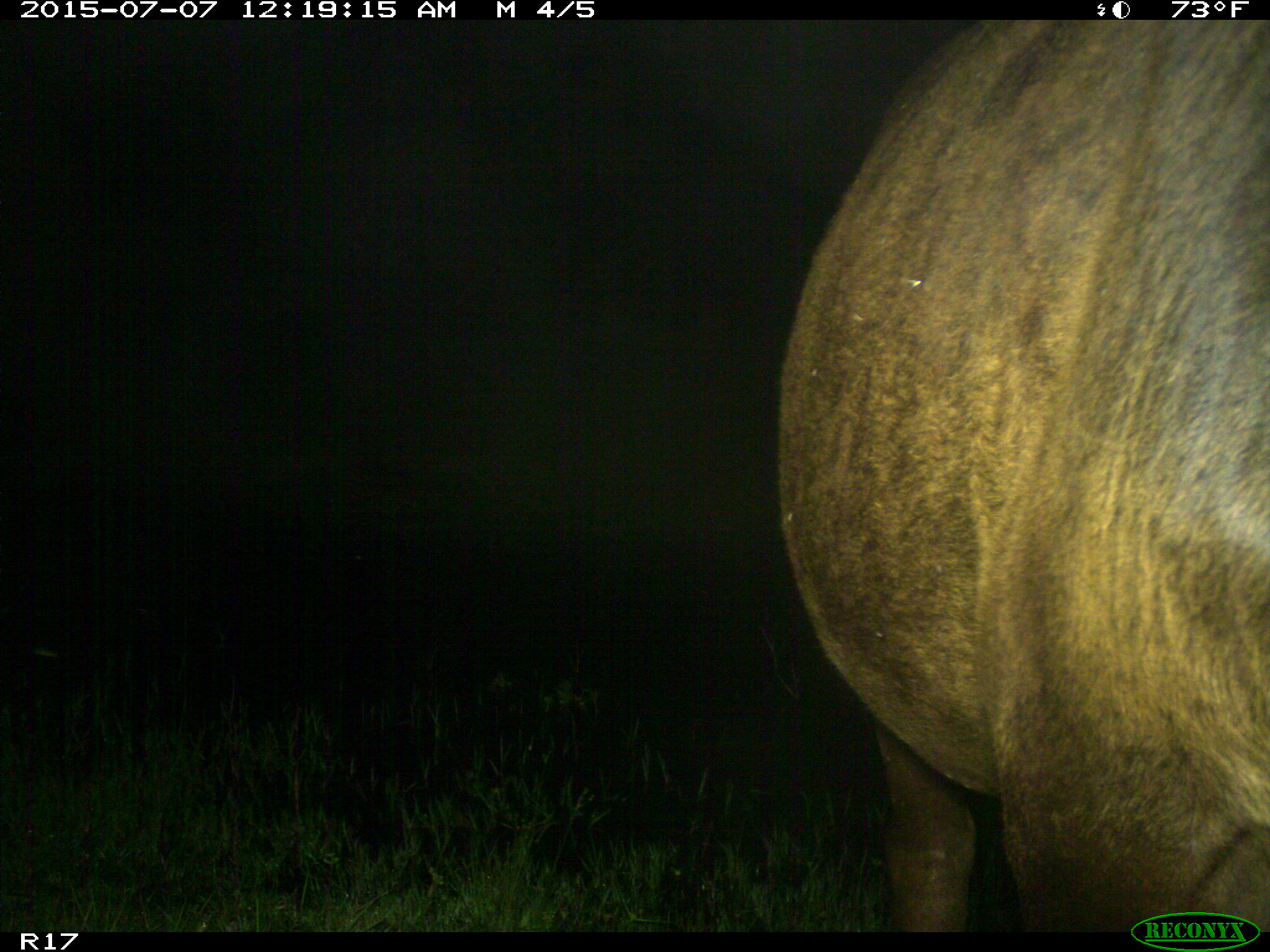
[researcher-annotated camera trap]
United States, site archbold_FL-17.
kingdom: Animalia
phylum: Chordata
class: Mammalia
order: Artiodactyla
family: Bovidae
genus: Bos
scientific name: Bos taurus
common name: domestic cow